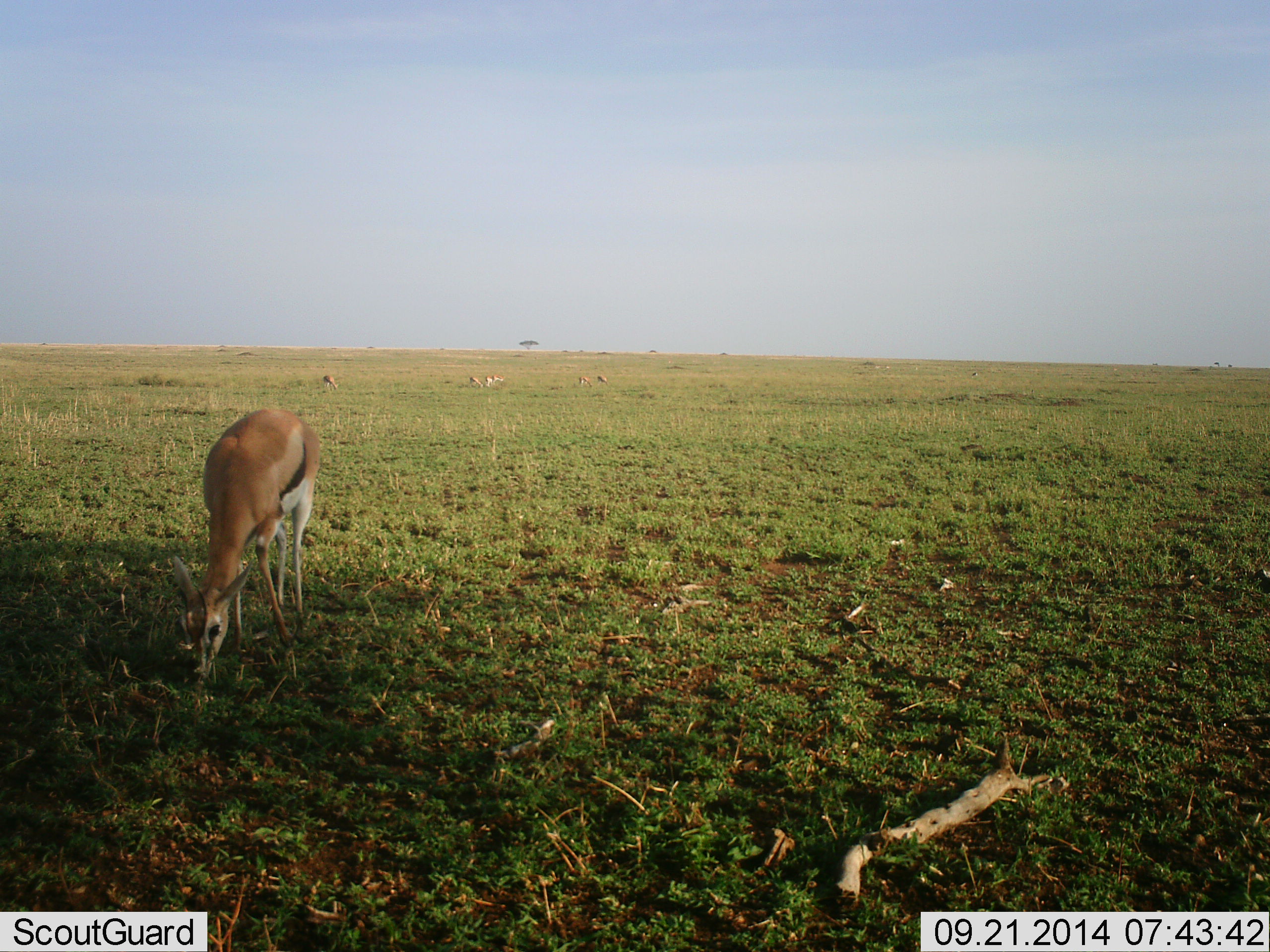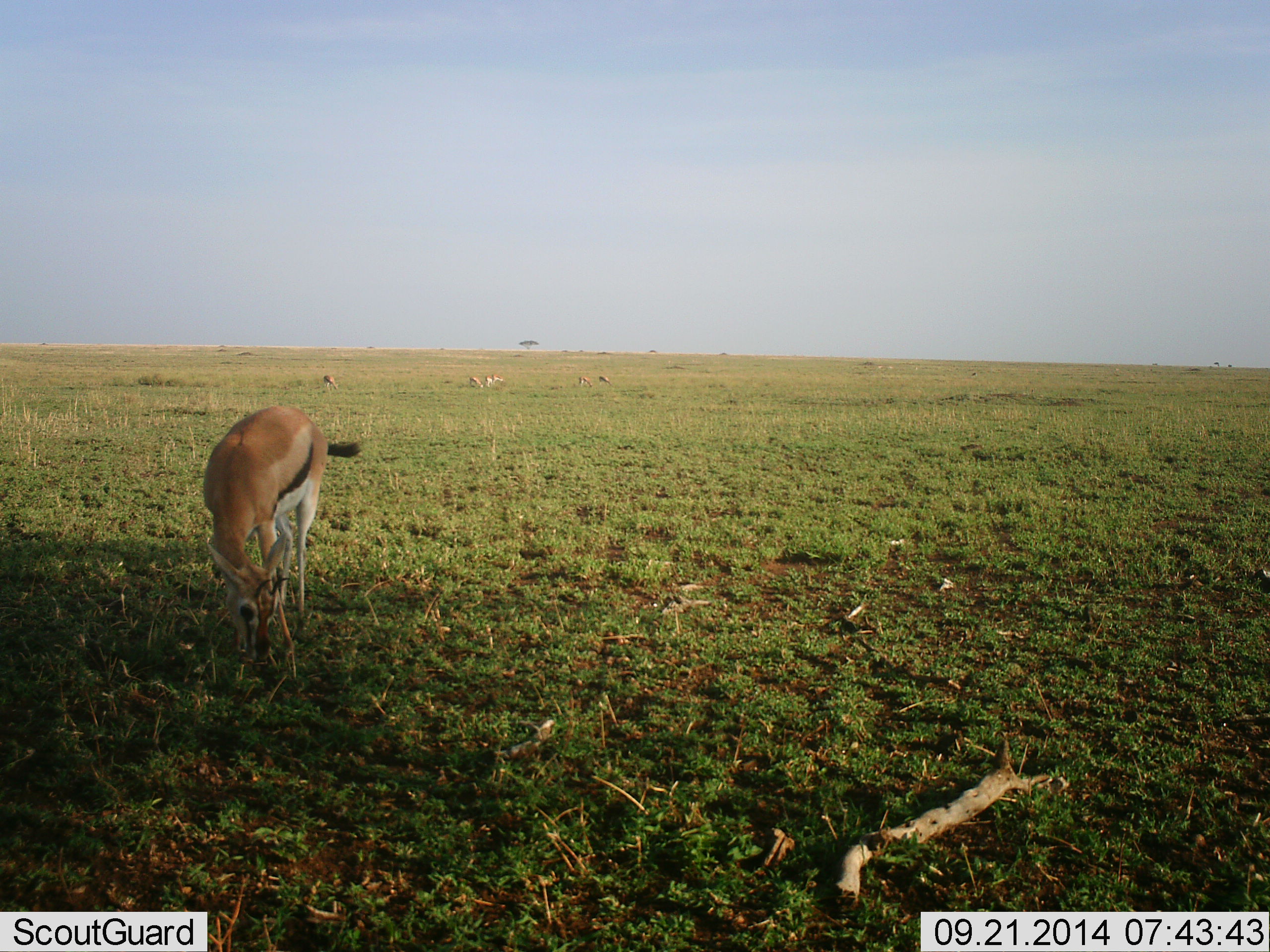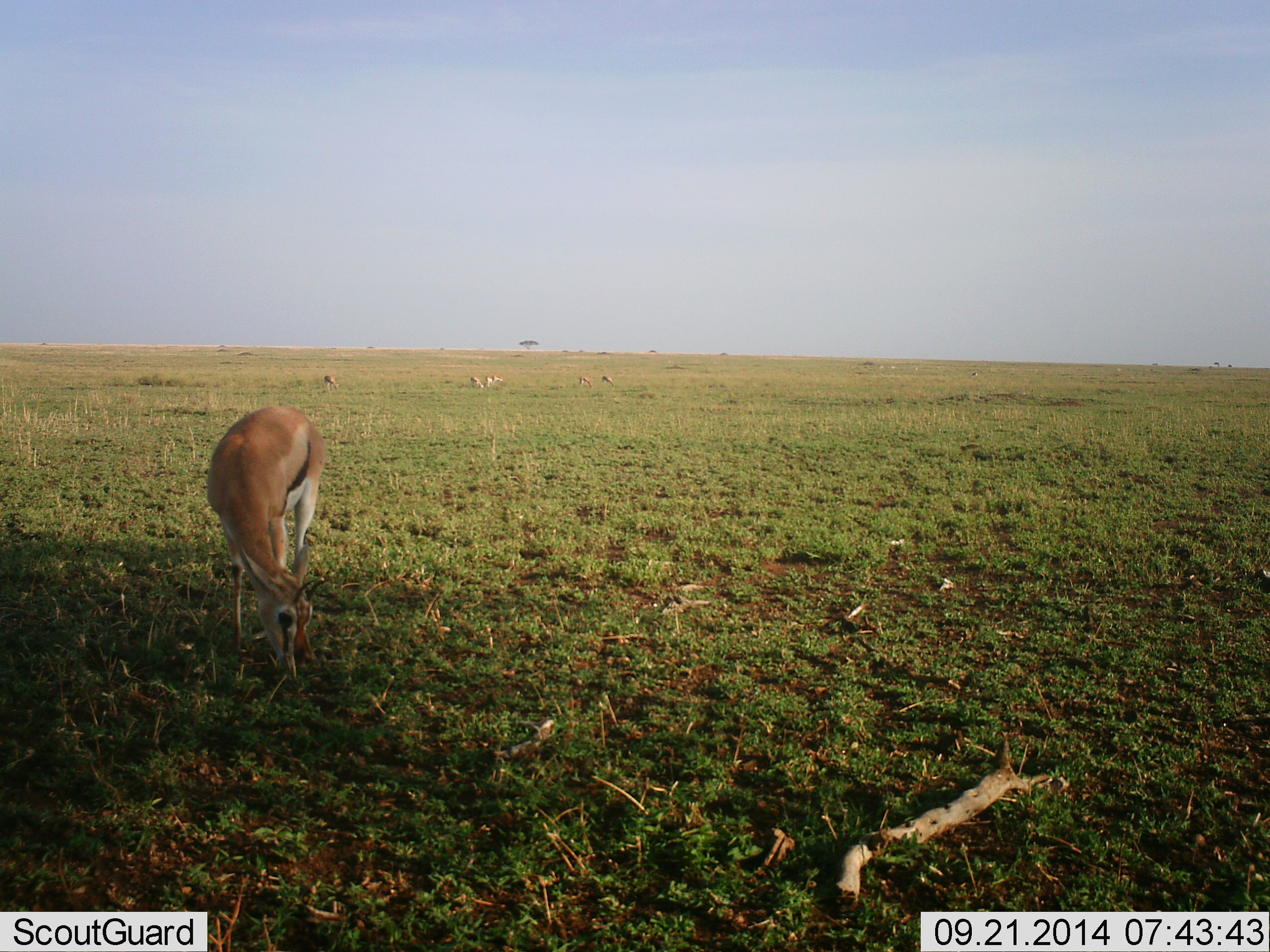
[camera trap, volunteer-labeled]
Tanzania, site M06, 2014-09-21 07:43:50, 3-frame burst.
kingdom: Animalia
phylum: Chordata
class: Mammalia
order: Artiodactyla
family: Bovidae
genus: Eudorcas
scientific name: Eudorcas thomsonii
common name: thomson's gazelle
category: gazellethomsons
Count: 6.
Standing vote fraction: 30%.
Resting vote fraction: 0%.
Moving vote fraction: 0%.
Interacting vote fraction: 0%.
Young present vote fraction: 0%.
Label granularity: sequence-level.